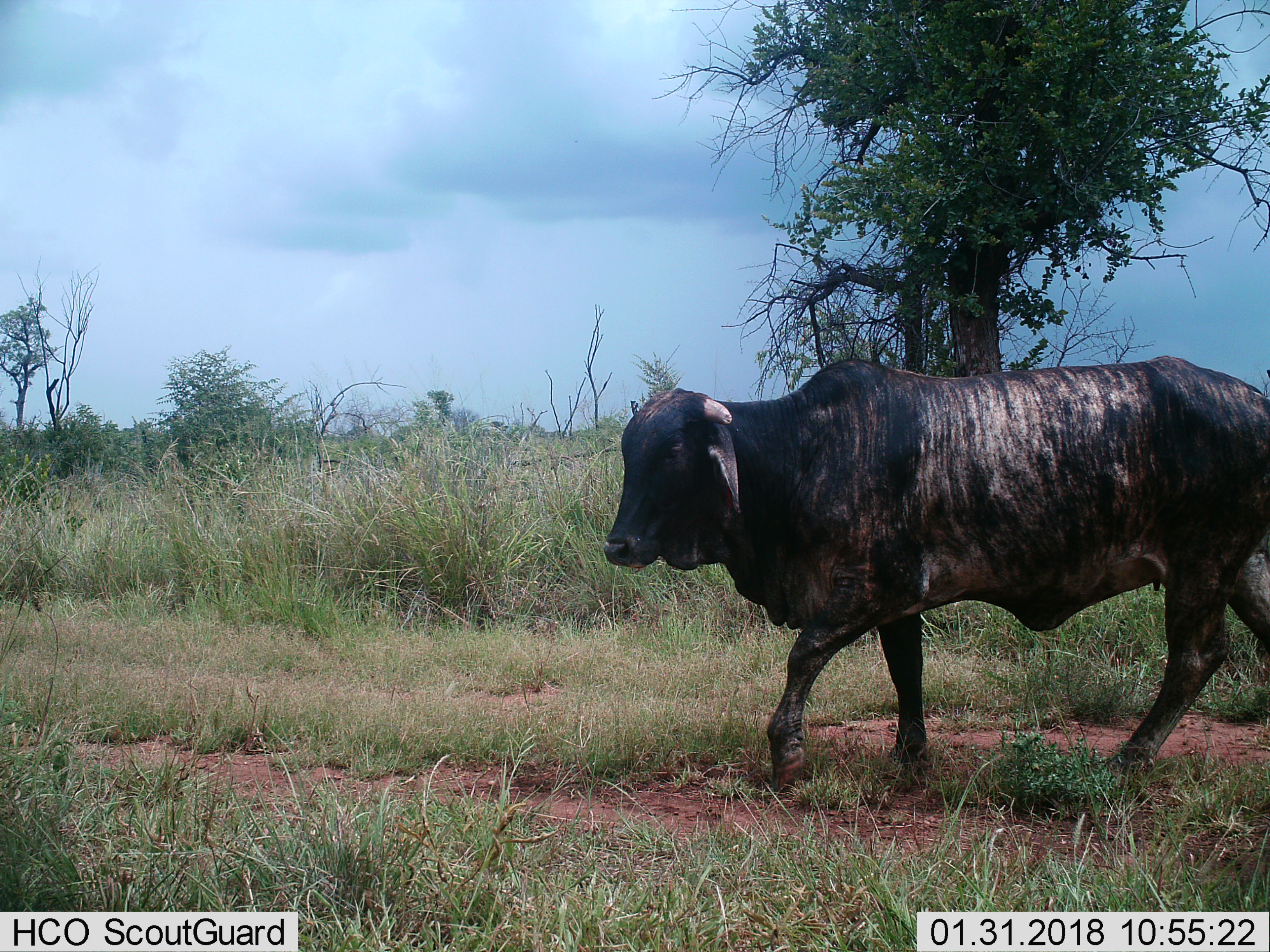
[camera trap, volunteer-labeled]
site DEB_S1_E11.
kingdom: Animalia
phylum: Chordata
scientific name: Vertebrata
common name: domestic animal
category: domesticanimal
Domesticanimal (domestic animal) (Vertebrata), count 1. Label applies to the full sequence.